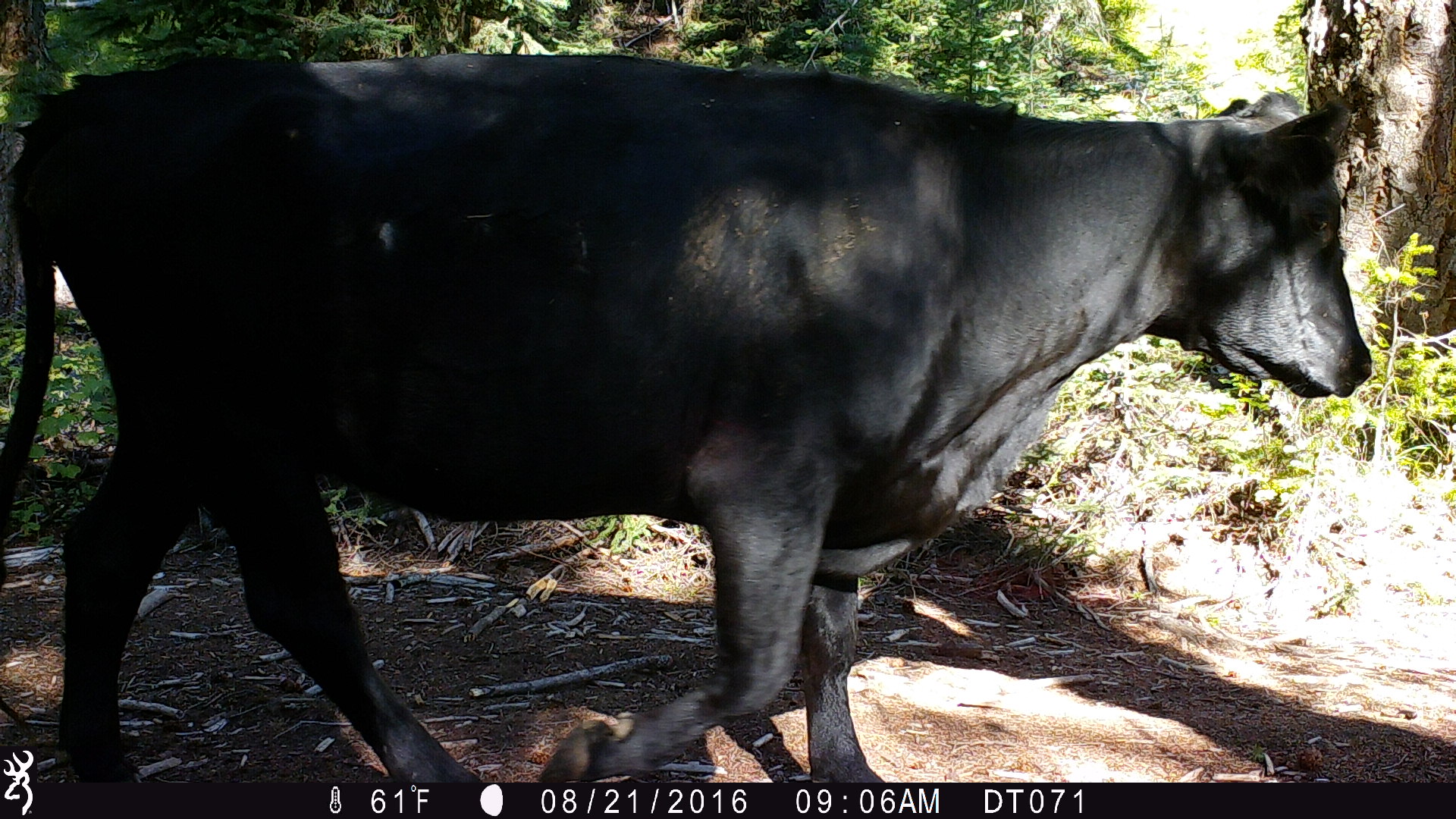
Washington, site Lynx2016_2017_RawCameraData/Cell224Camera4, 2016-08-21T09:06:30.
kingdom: Animalia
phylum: Chordata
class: Mammalia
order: Artiodactyla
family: Bovidae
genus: Bos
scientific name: Bos taurus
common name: domestic cattle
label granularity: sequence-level